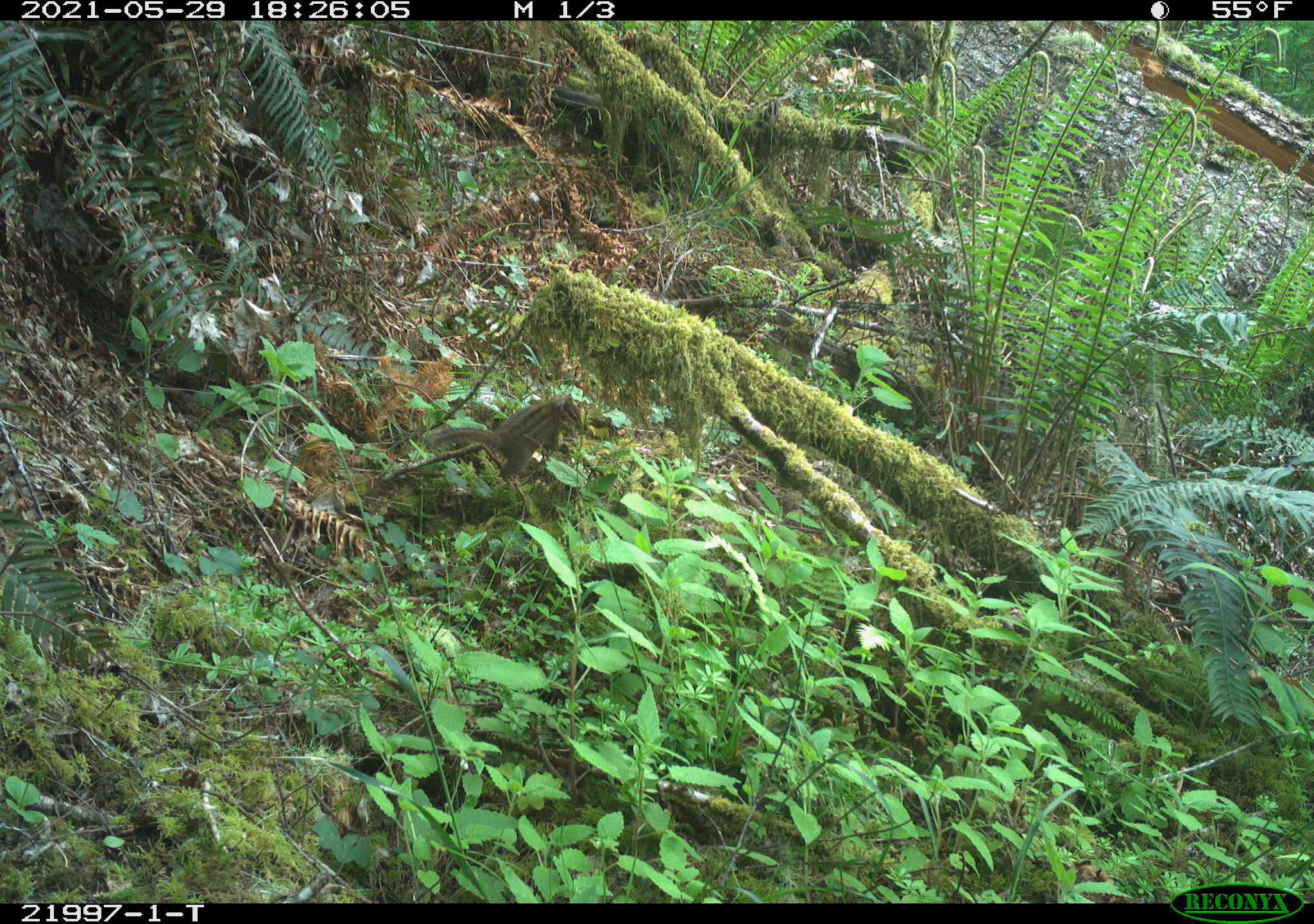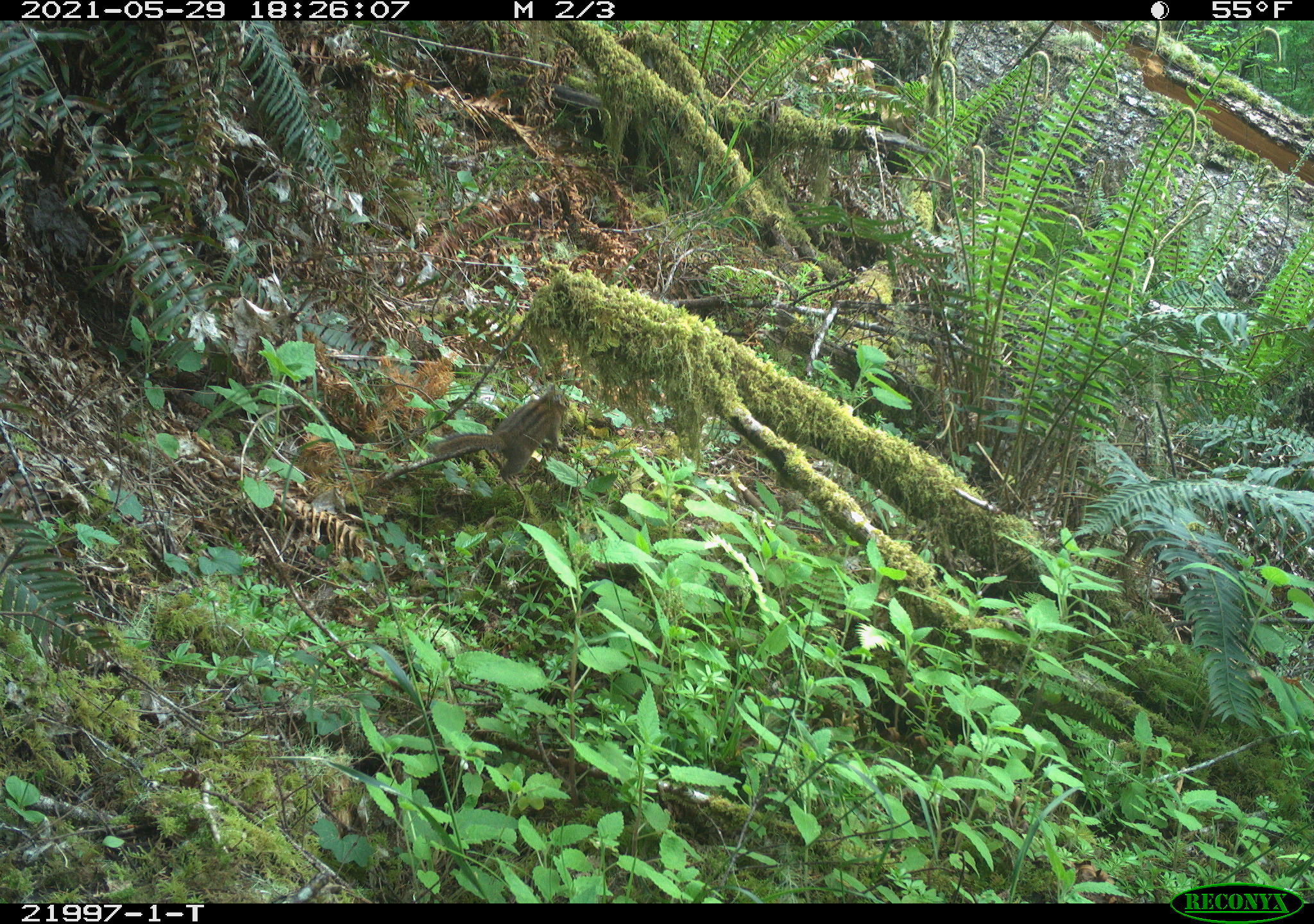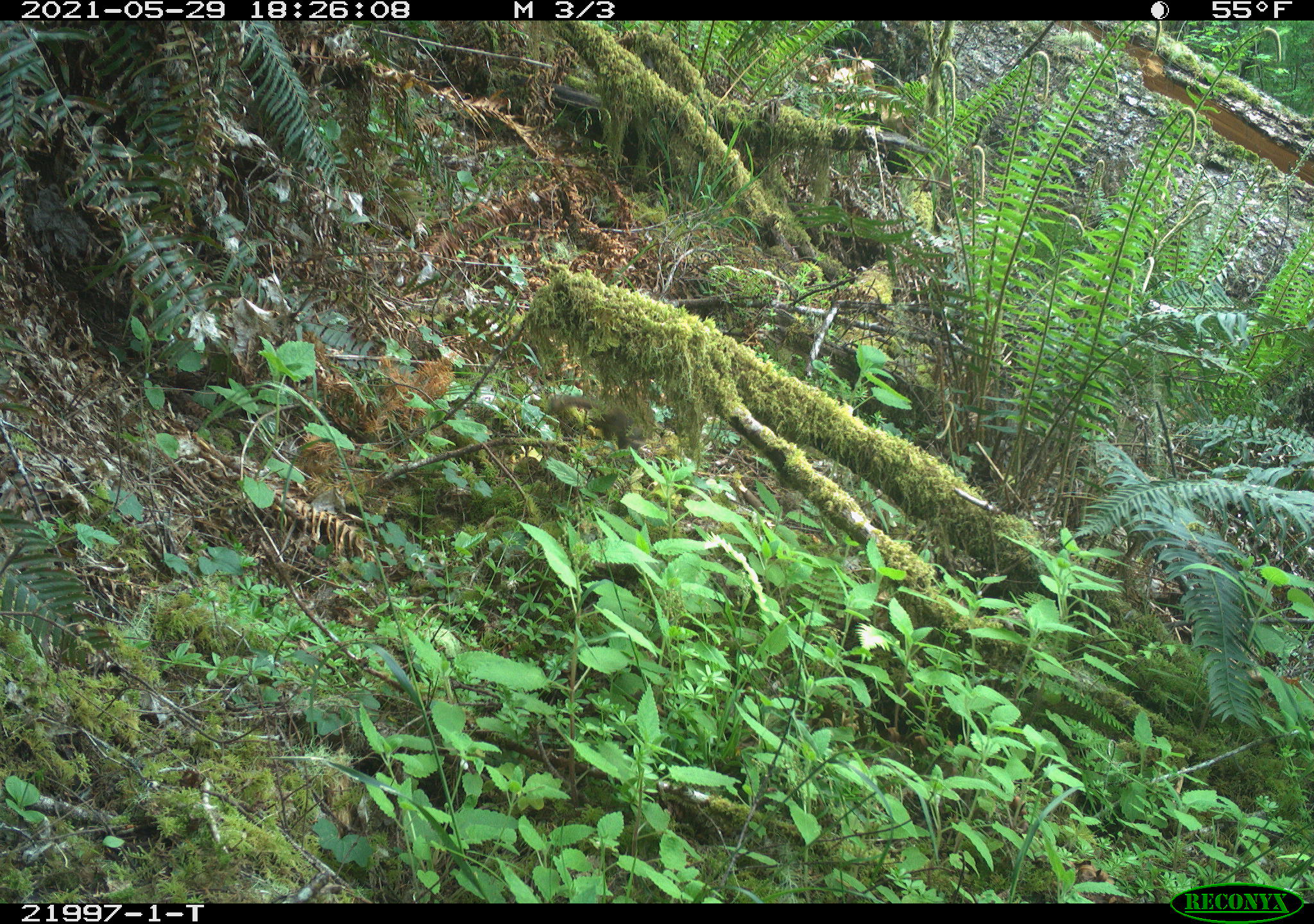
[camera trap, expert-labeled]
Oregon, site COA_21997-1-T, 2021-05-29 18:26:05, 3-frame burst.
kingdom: Animalia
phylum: Chordata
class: Mammalia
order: Rodentia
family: Sciuridae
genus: Neotamias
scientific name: Neotamias townsendii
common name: townsend's chipmunk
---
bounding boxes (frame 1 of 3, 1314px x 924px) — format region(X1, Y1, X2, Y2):
townsend's chipmunk: region(405, 370, 596, 493)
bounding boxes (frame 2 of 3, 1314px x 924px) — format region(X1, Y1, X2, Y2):
townsend's chipmunk: region(403, 360, 596, 504)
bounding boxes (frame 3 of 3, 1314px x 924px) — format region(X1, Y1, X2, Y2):
townsend's chipmunk: region(524, 368, 683, 459)